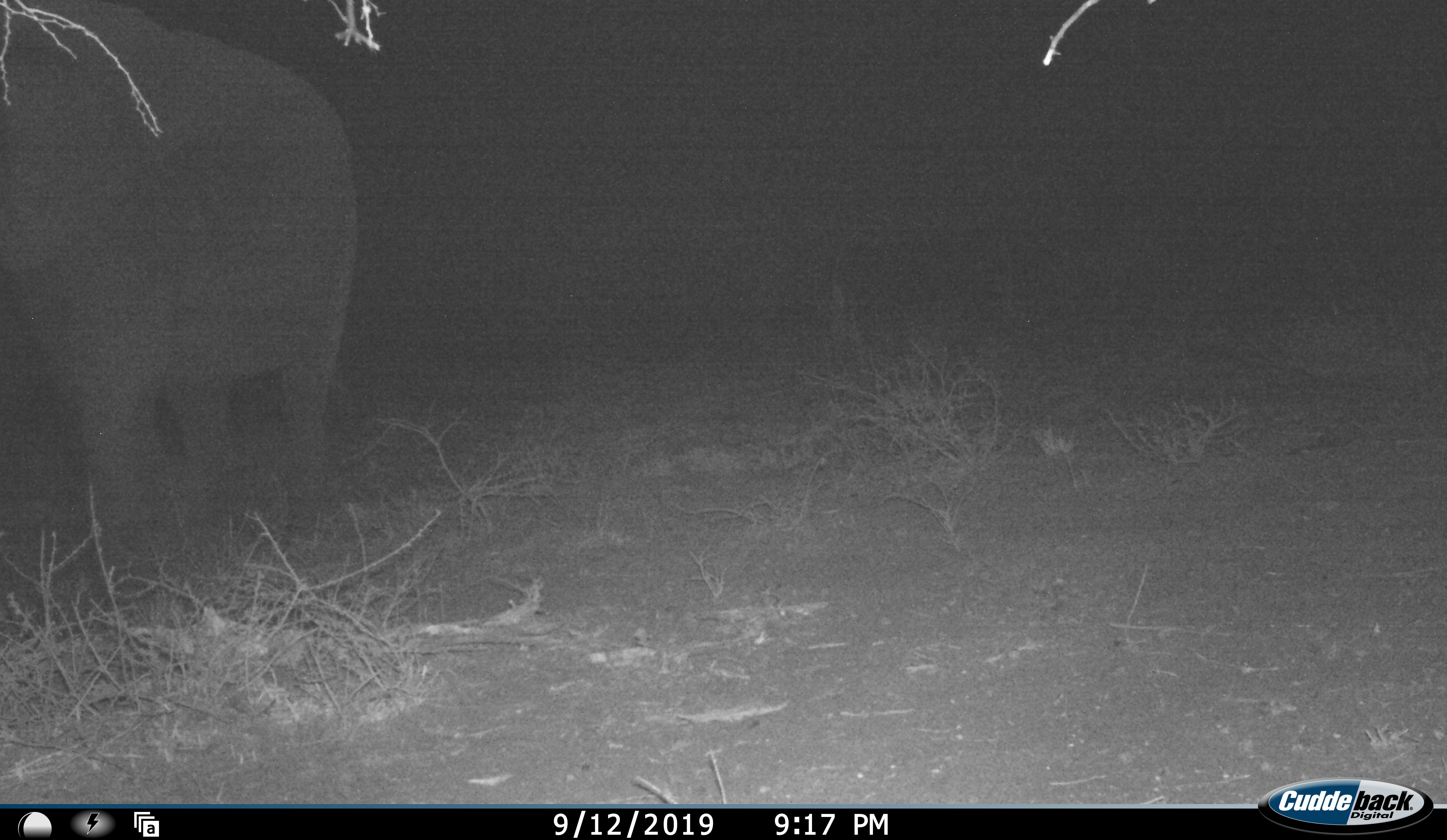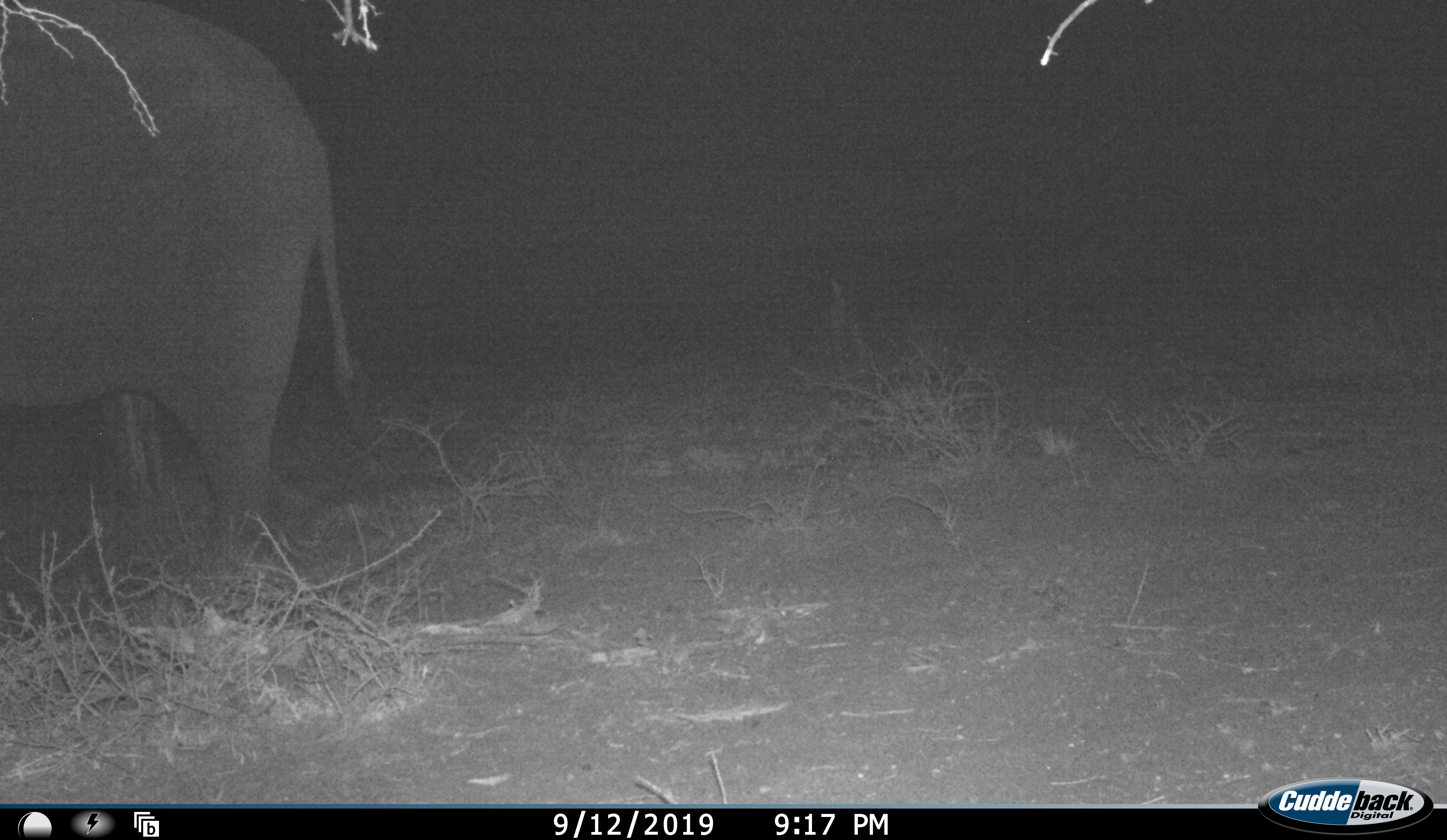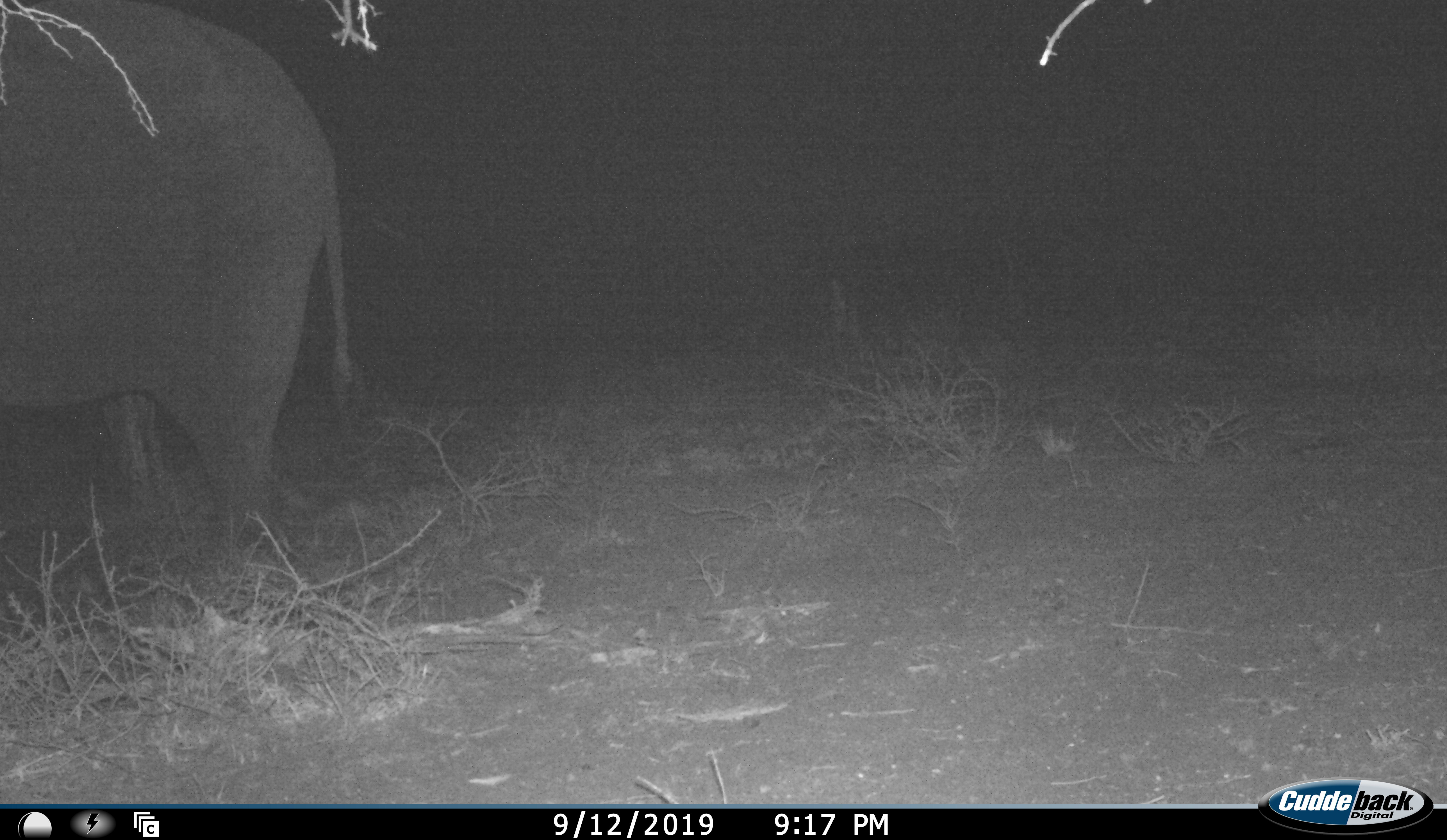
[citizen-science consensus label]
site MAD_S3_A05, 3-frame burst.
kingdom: Animalia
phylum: Chordata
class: Mammalia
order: Proboscidea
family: Elephantidae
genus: Loxodonta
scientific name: Loxodonta africana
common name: african bush elephant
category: elephant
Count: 1.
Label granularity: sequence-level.